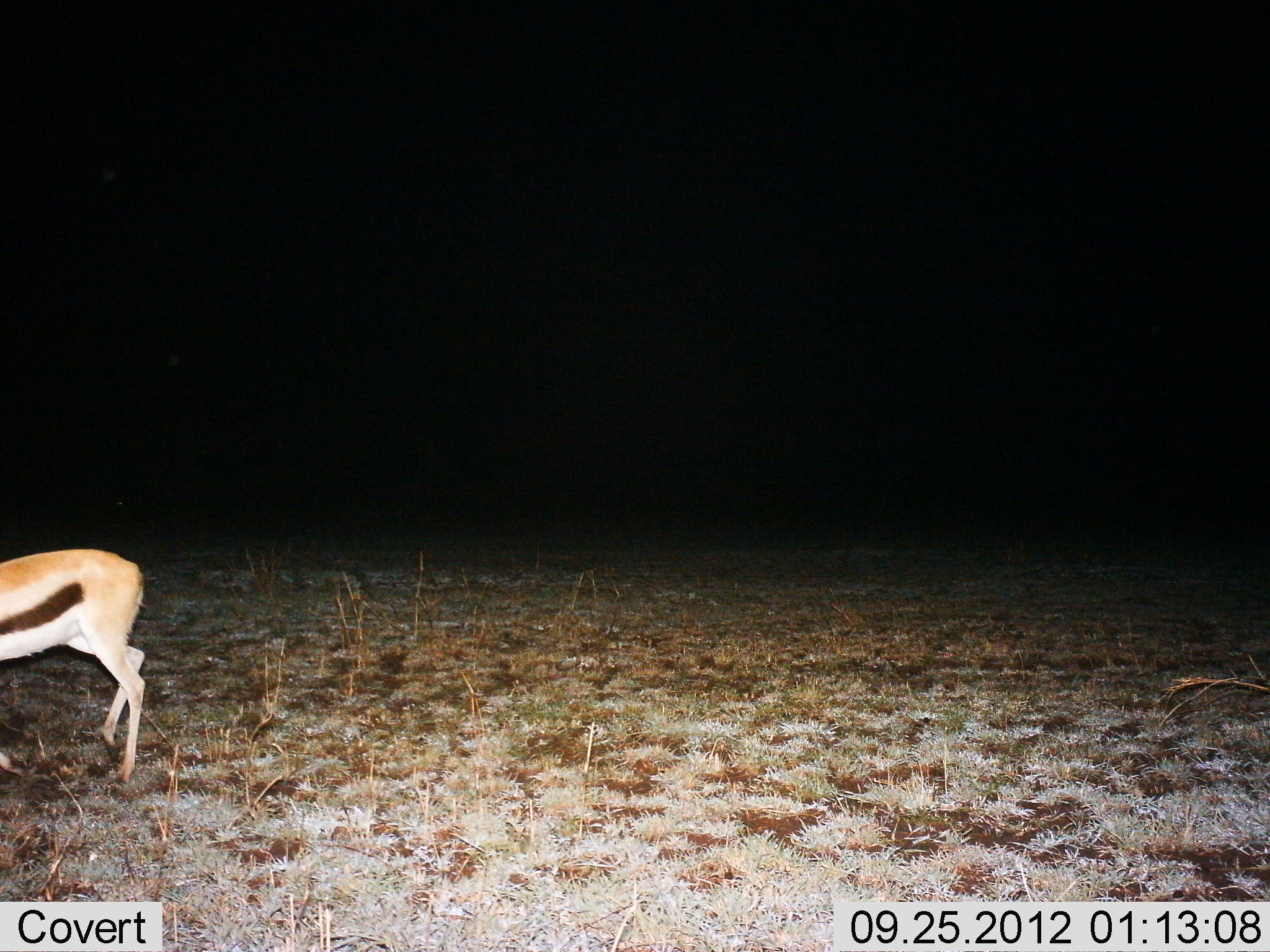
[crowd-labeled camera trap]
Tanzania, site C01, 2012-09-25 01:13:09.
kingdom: Animalia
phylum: Chordata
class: Mammalia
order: Artiodactyla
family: Bovidae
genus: Eudorcas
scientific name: Eudorcas thomsonii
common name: thomson's gazelle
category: gazellethomsons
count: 1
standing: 70%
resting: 0%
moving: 20%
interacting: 0%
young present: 0%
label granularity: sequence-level